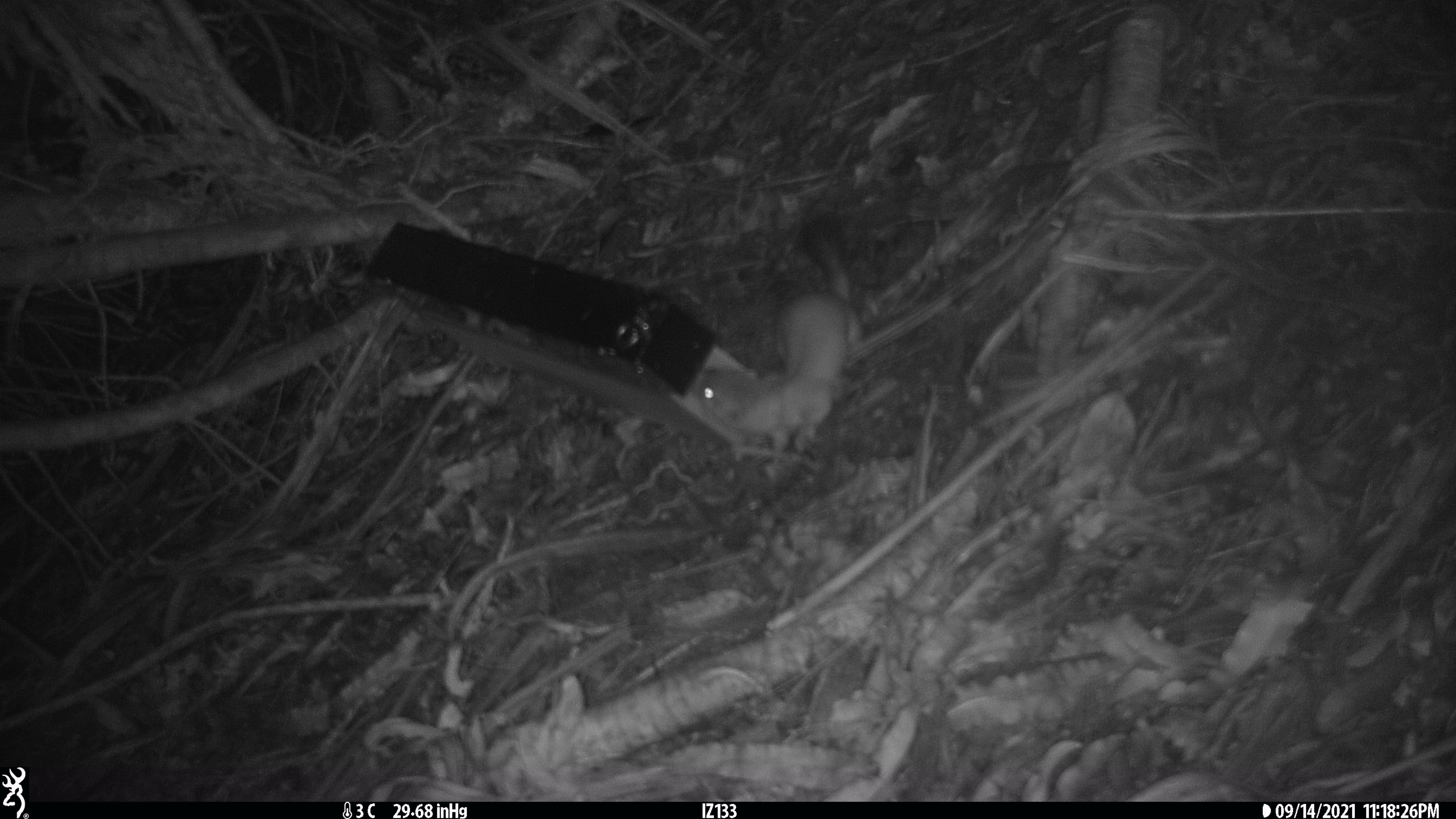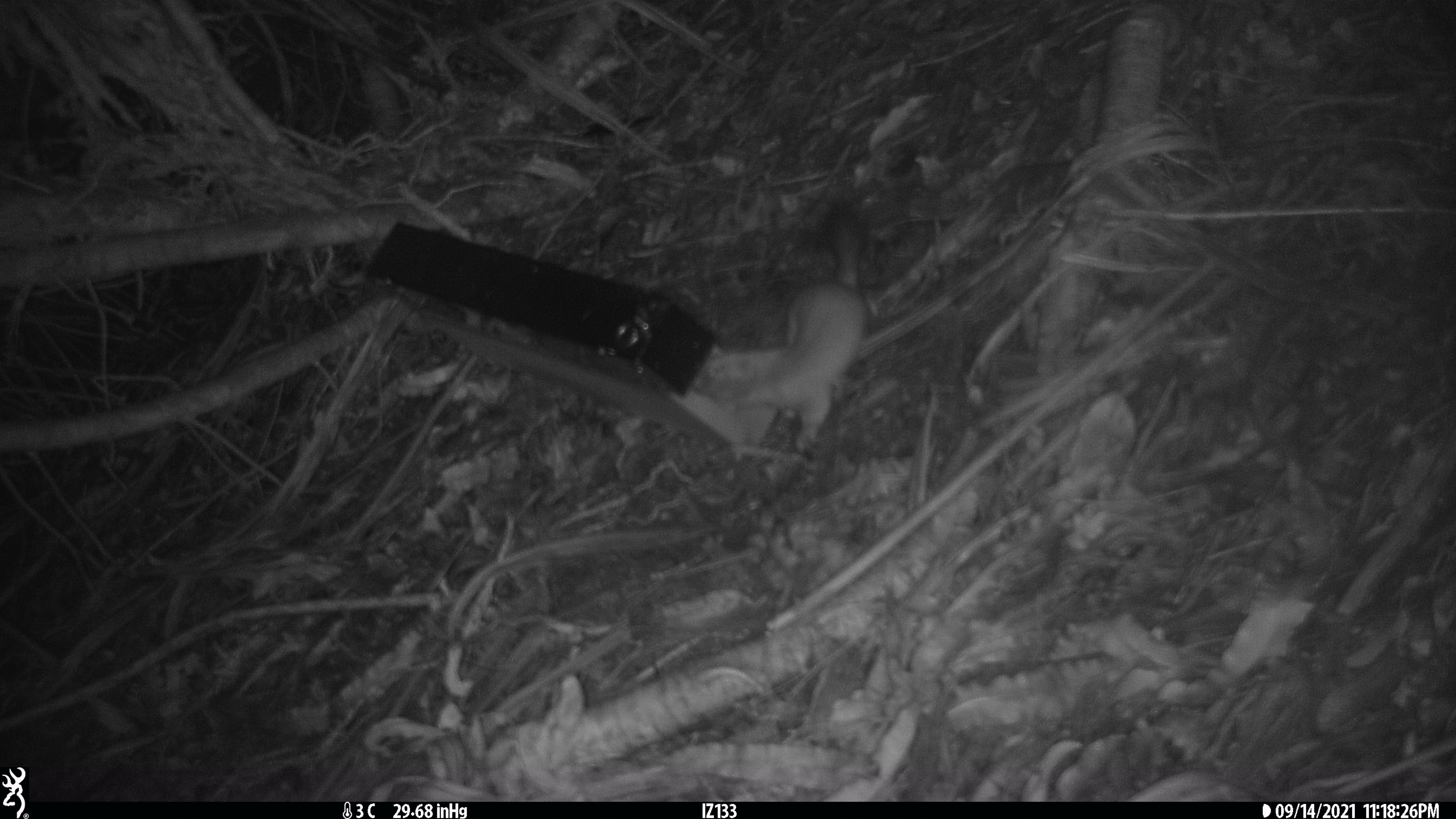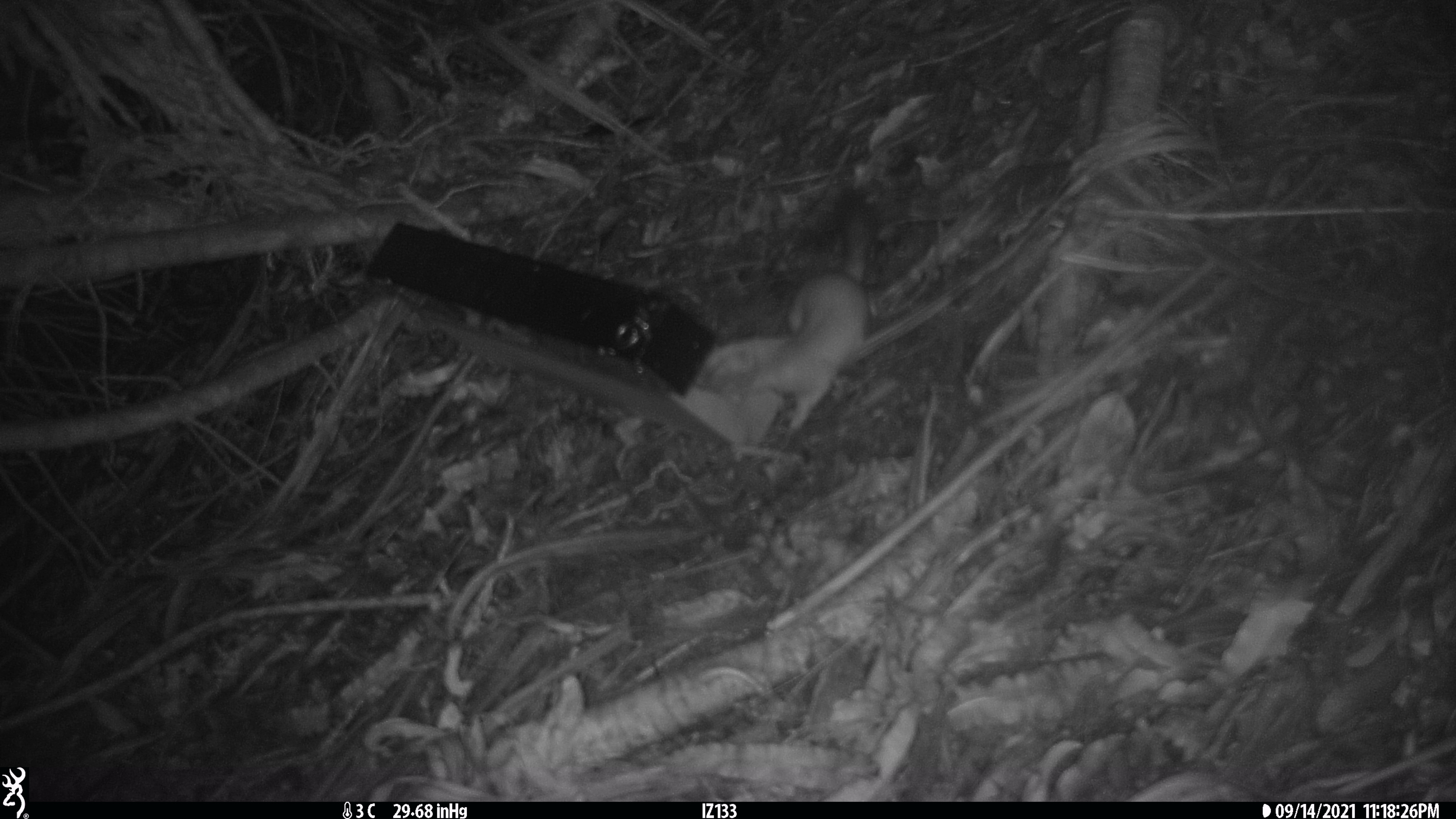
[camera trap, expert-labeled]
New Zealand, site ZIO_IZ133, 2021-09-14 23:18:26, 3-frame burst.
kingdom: Animalia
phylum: Chordata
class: Mammalia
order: Carnivora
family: Mustelidae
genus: Mustela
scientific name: Mustela erminea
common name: stoat